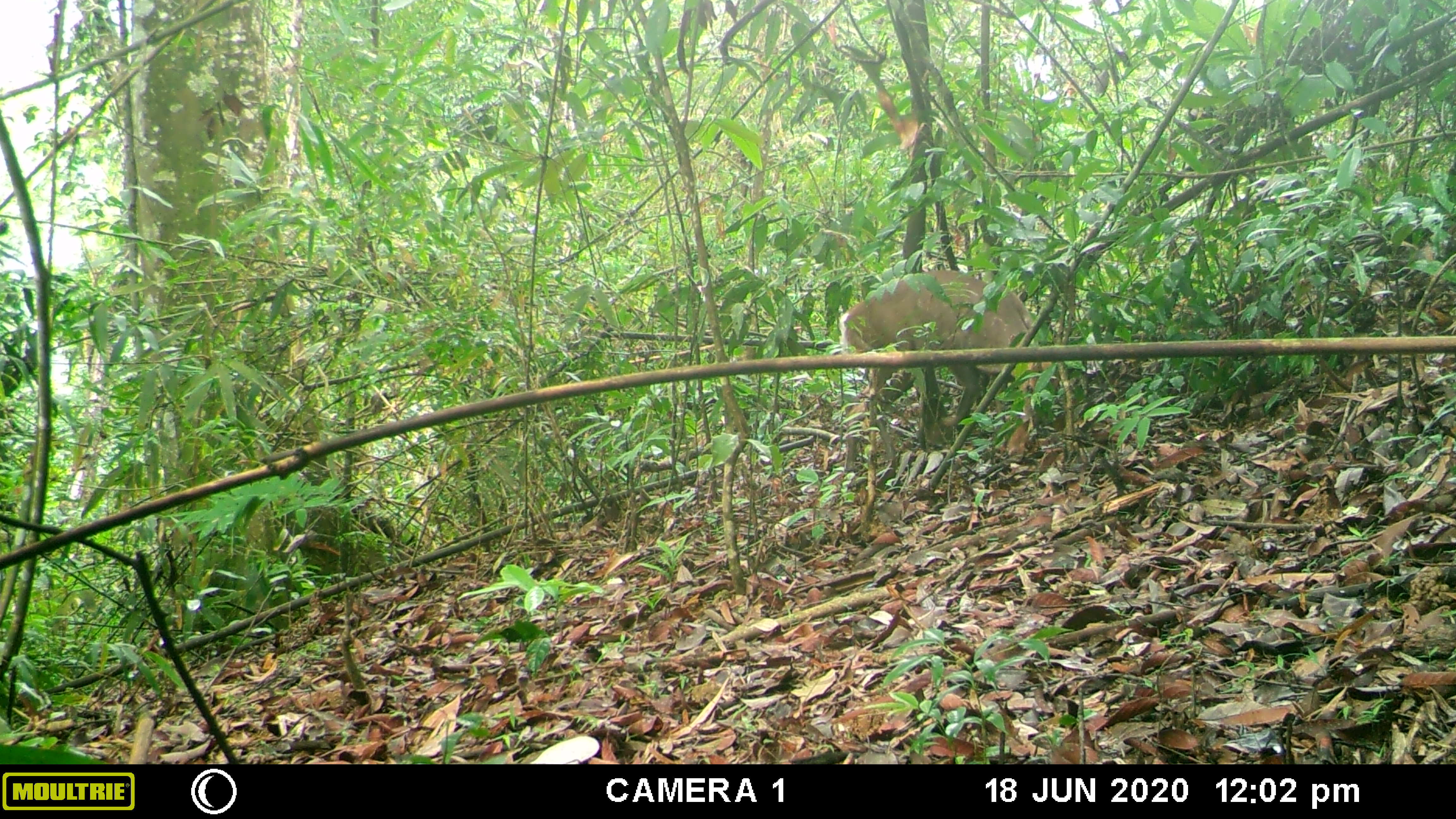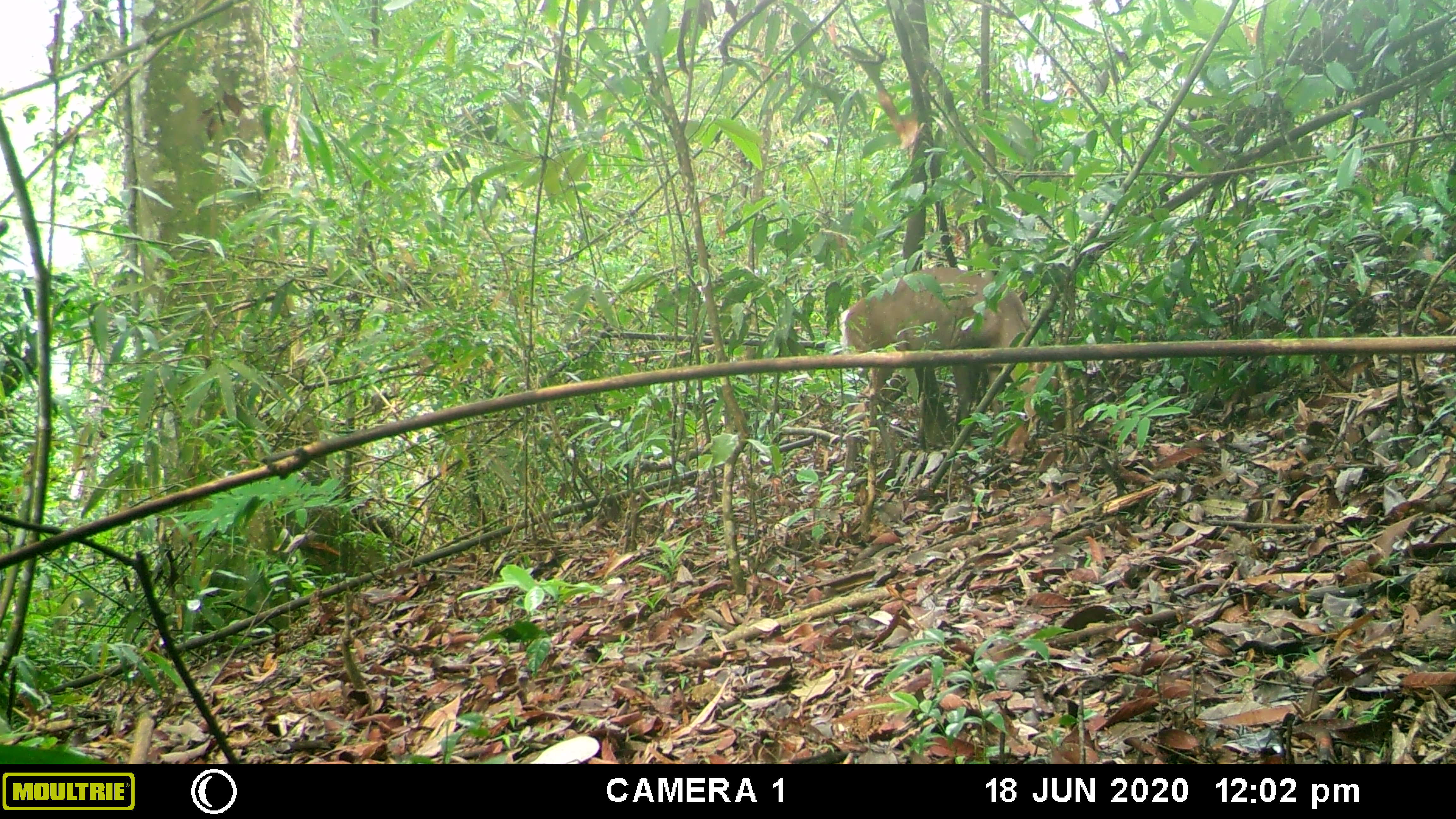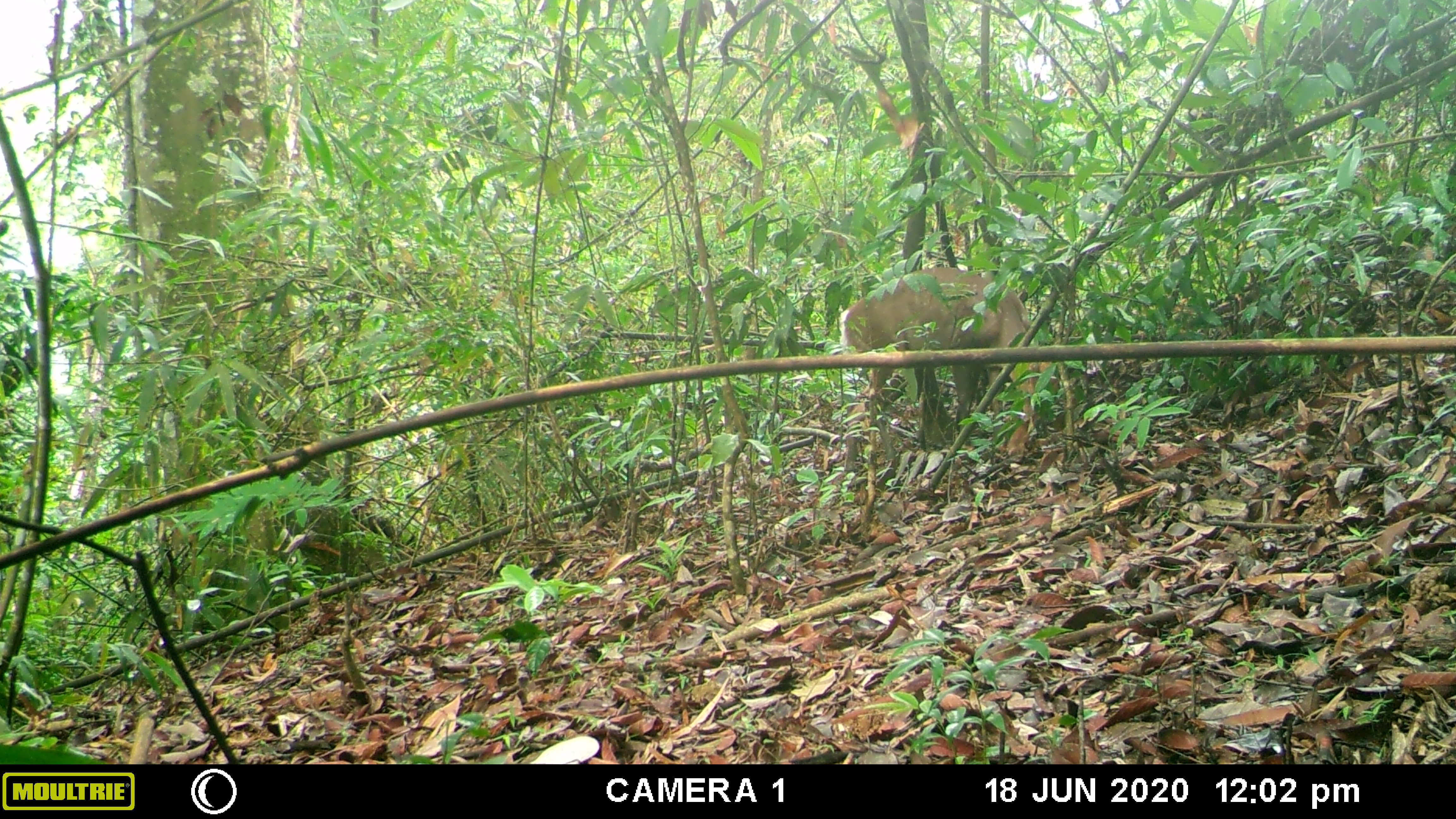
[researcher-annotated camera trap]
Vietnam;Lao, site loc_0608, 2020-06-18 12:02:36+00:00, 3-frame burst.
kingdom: Animalia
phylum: Chordata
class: Mammalia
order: Artiodactyla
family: Cervidae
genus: Muntiacus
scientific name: Muntiacus rooseveltorum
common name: roosevelt's muntjac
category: roosevelts muntjac group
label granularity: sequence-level